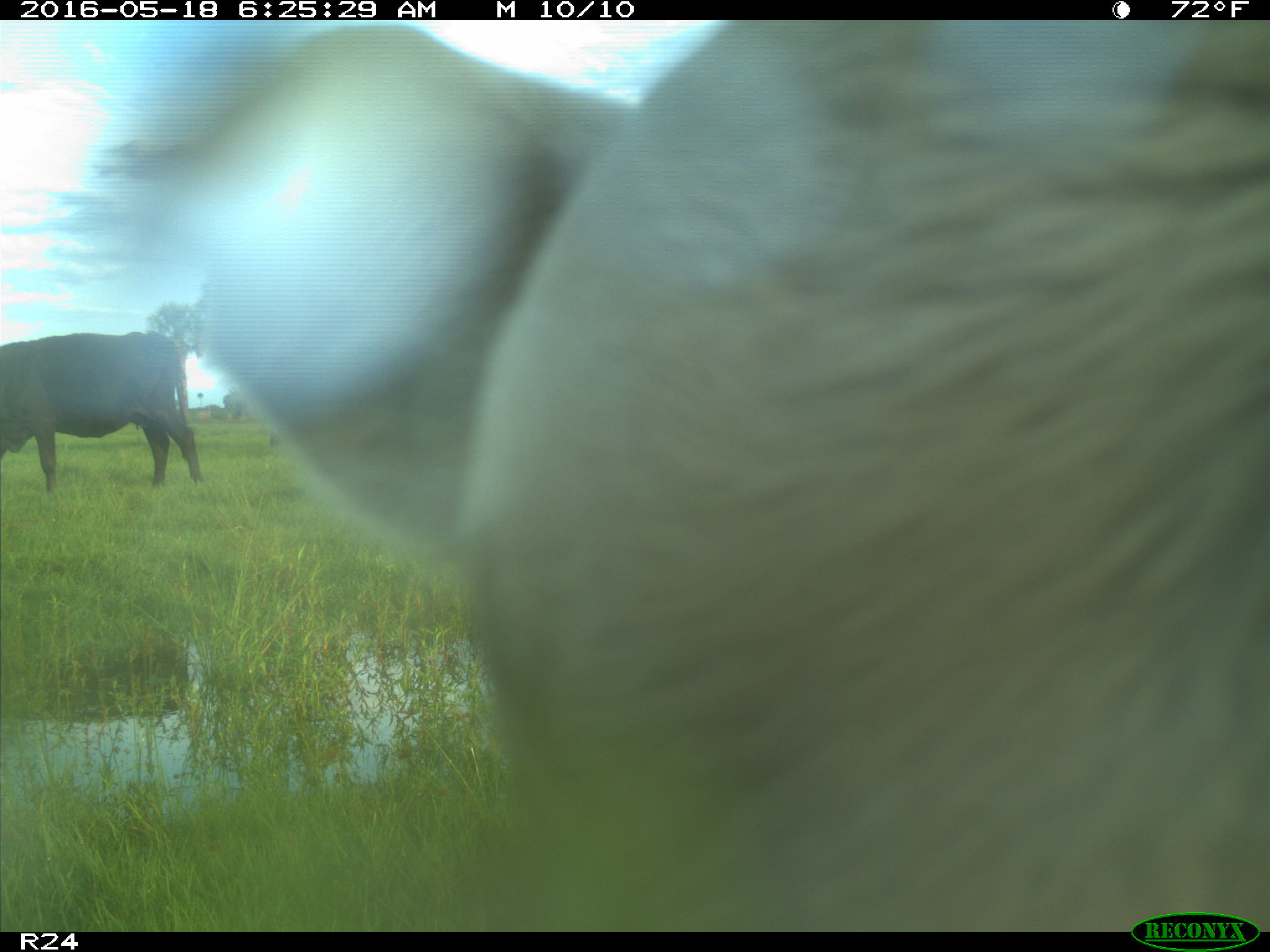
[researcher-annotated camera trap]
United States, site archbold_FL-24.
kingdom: Animalia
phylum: Chordata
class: Mammalia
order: Artiodactyla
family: Bovidae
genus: Bos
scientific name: Bos taurus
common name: domestic cow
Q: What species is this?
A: Bos taurus (domestic cow).